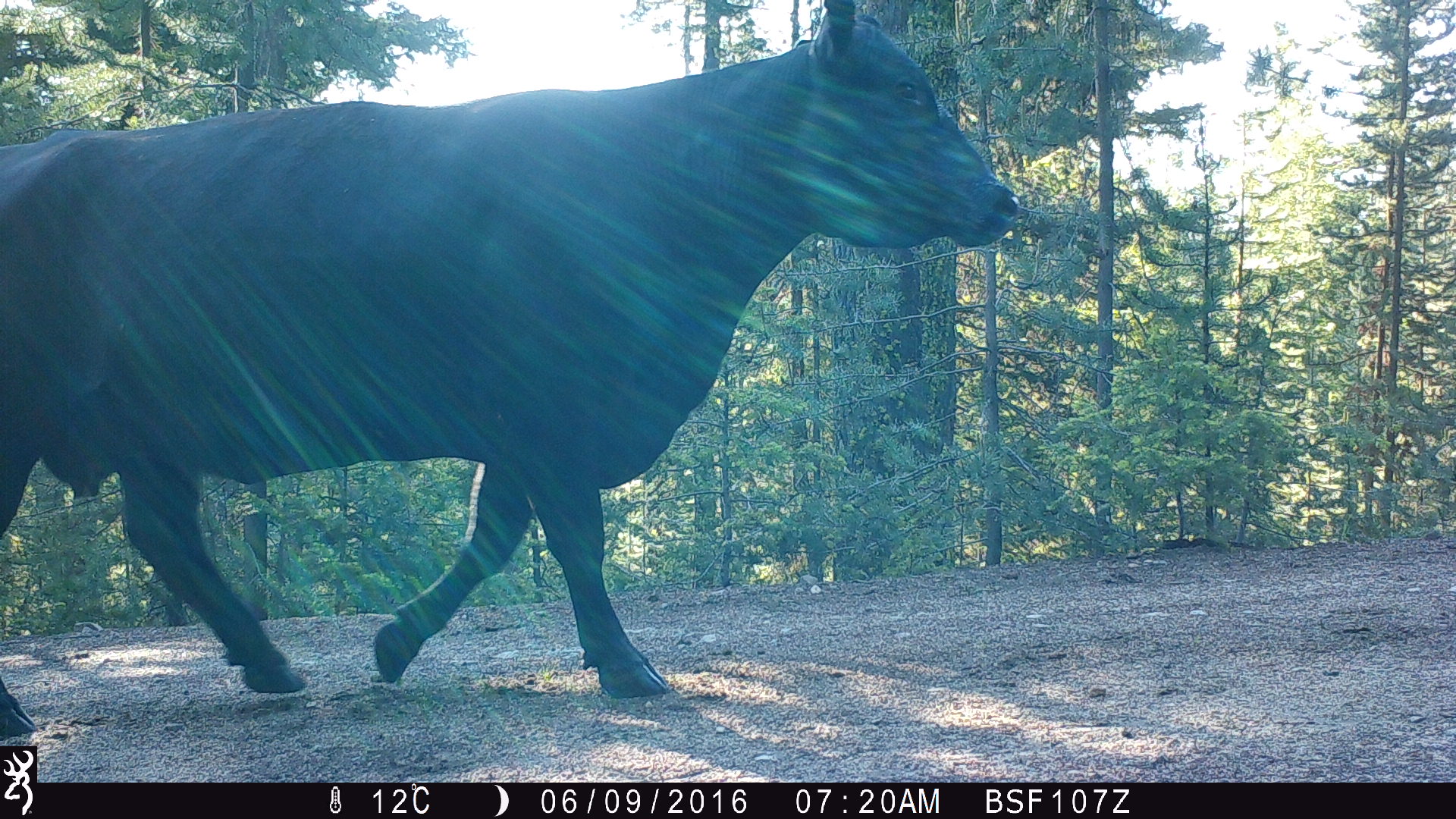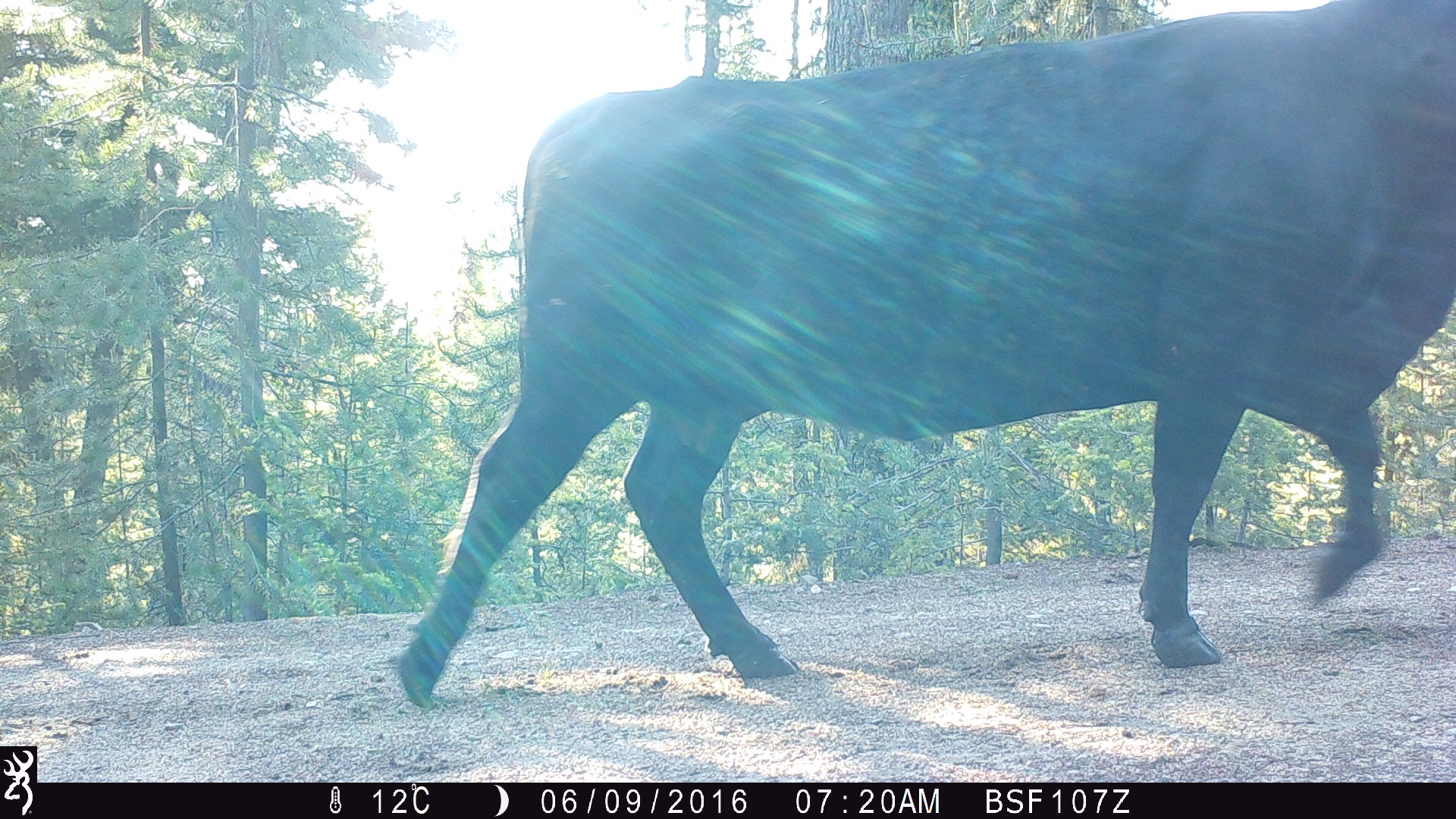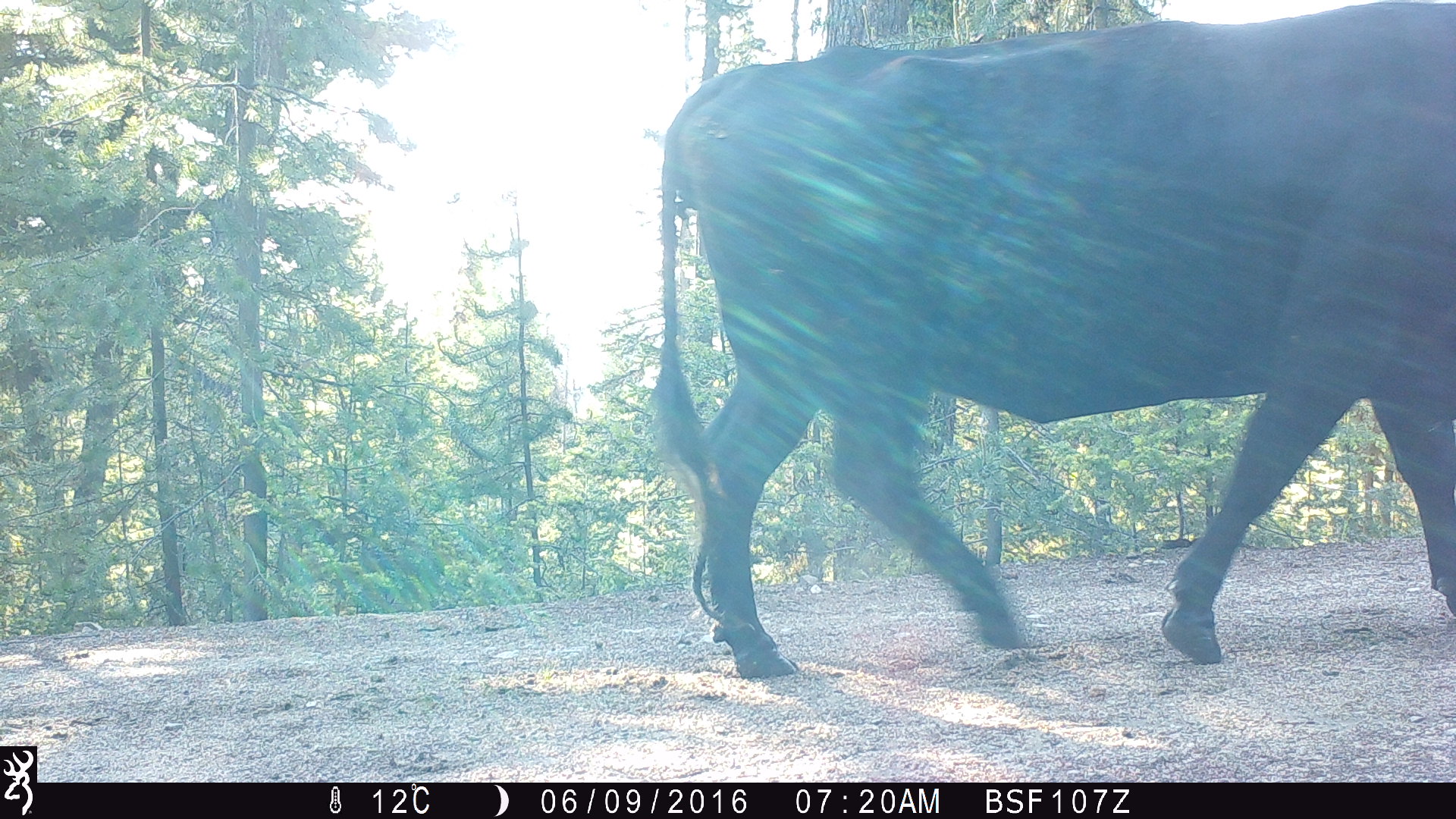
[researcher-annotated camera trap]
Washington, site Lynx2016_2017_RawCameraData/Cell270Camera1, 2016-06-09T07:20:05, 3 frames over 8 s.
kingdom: Animalia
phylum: Chordata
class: Mammalia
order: Artiodactyla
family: Bovidae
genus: Bos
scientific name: Bos taurus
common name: domestic cattle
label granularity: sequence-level